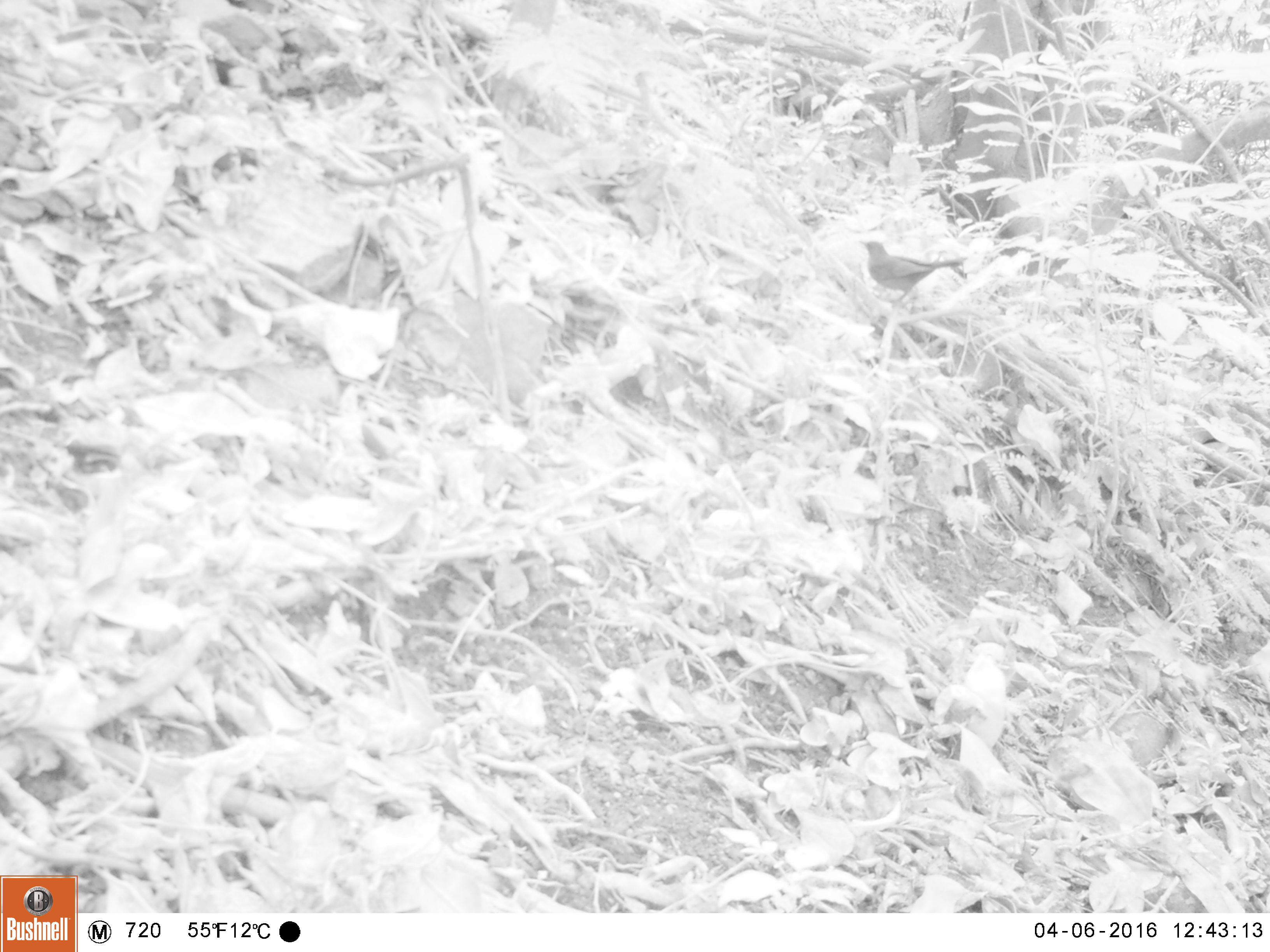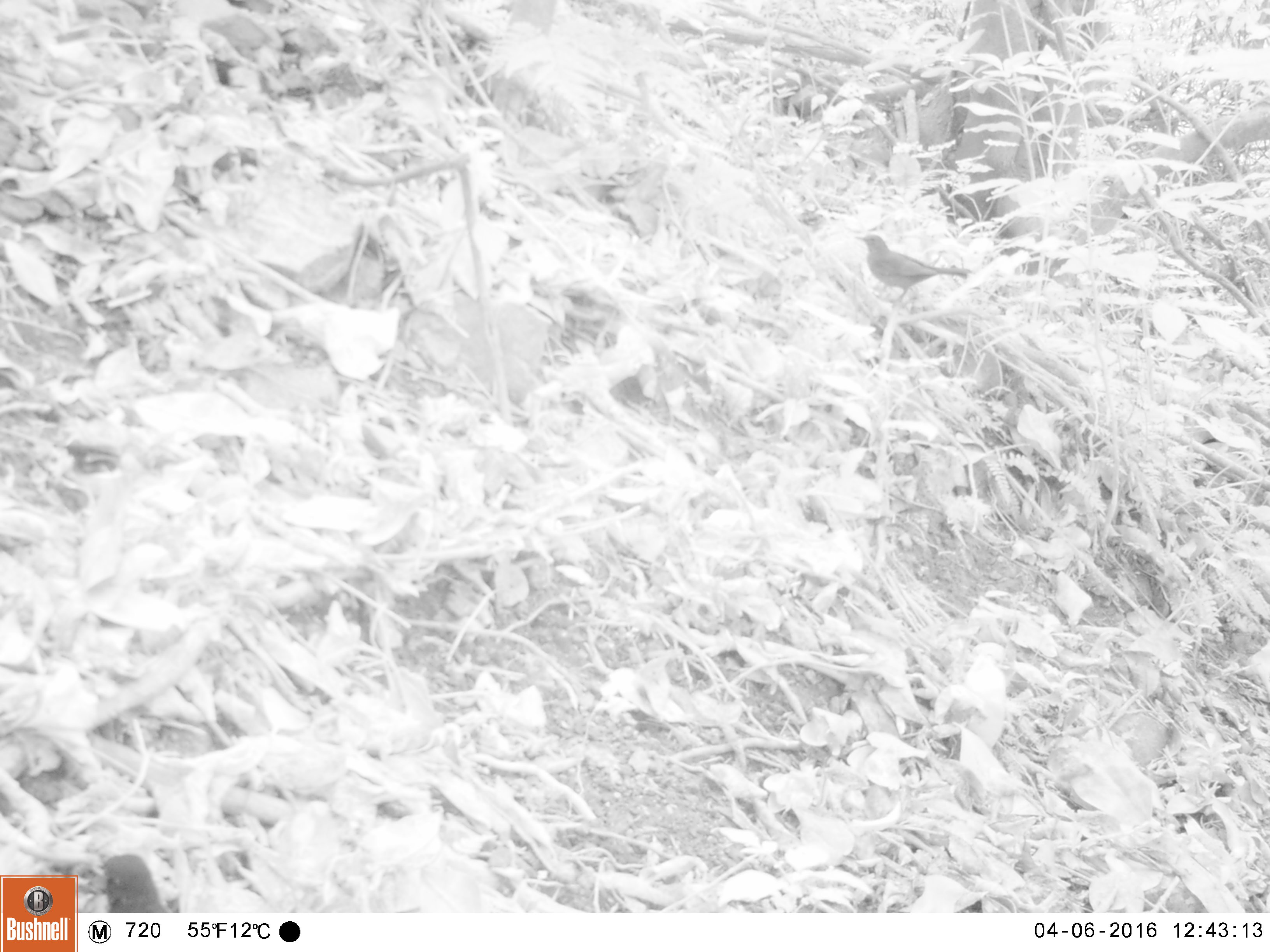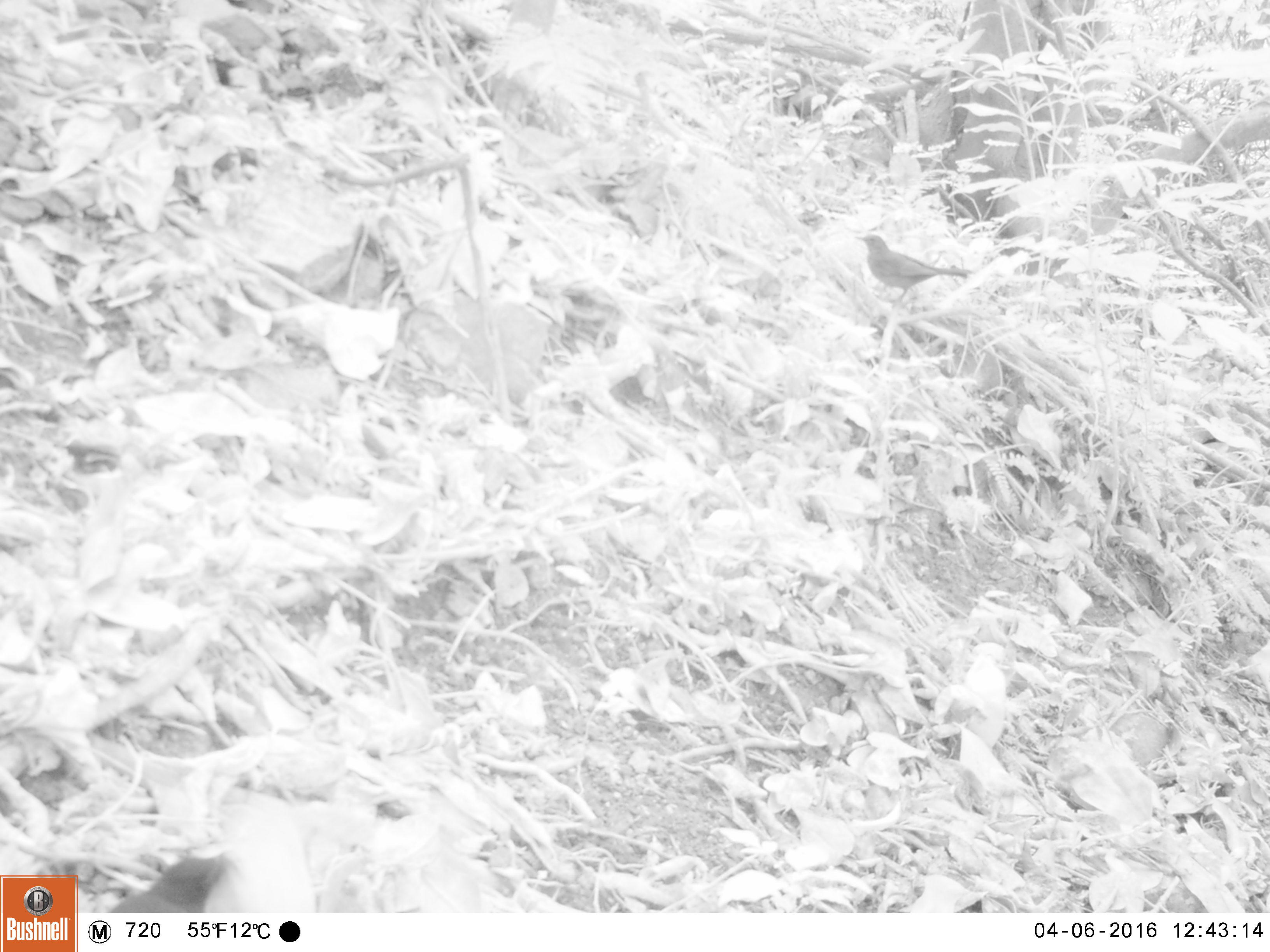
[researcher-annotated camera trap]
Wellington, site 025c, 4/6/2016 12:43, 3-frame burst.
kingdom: Animalia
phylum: Chordata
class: Aves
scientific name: Aves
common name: bird